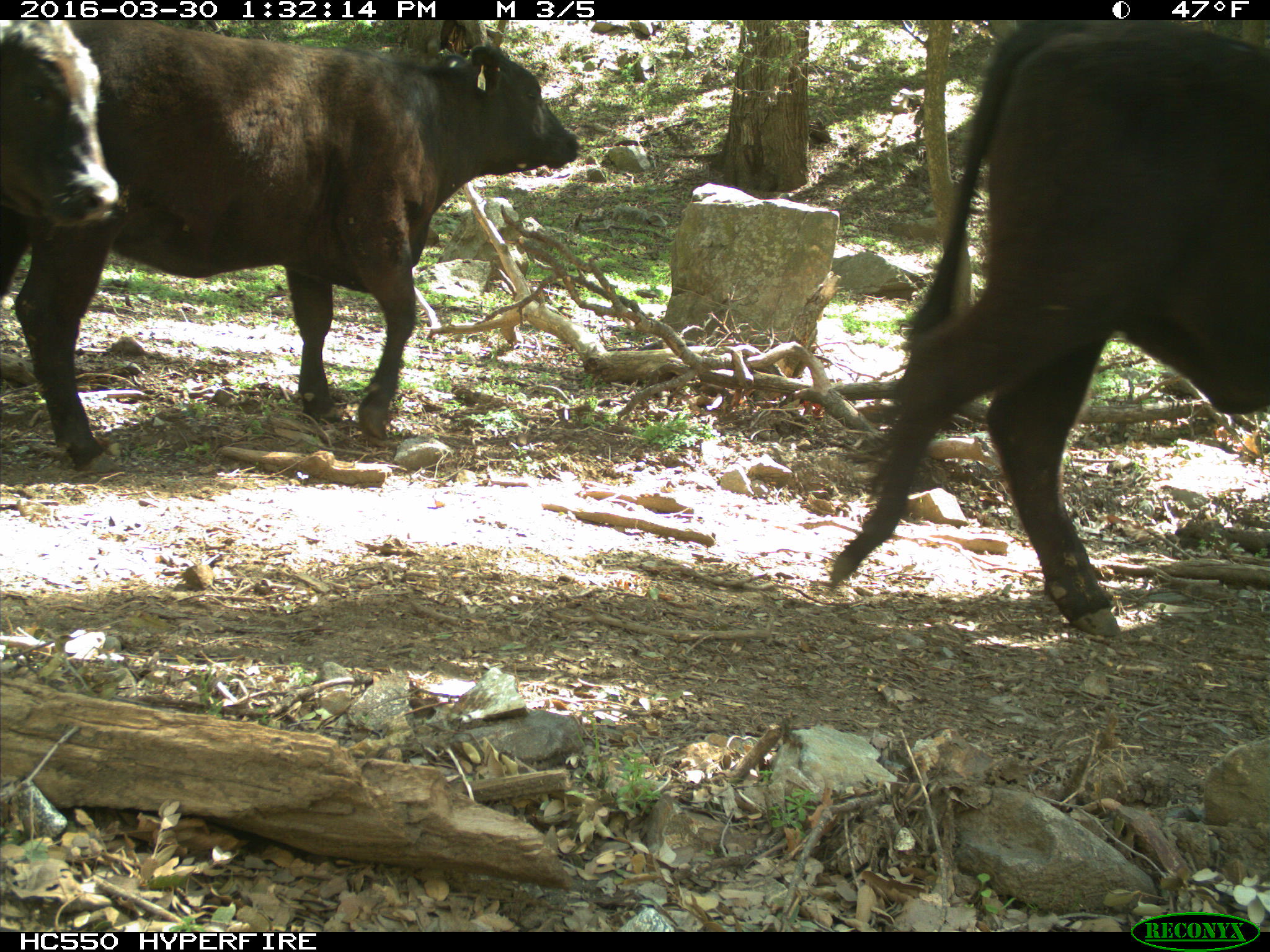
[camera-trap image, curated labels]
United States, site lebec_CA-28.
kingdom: Animalia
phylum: Chordata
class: Mammalia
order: Artiodactyla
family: Bovidae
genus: Bos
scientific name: Bos taurus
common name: domestic cow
Bos taurus (domestic cow).